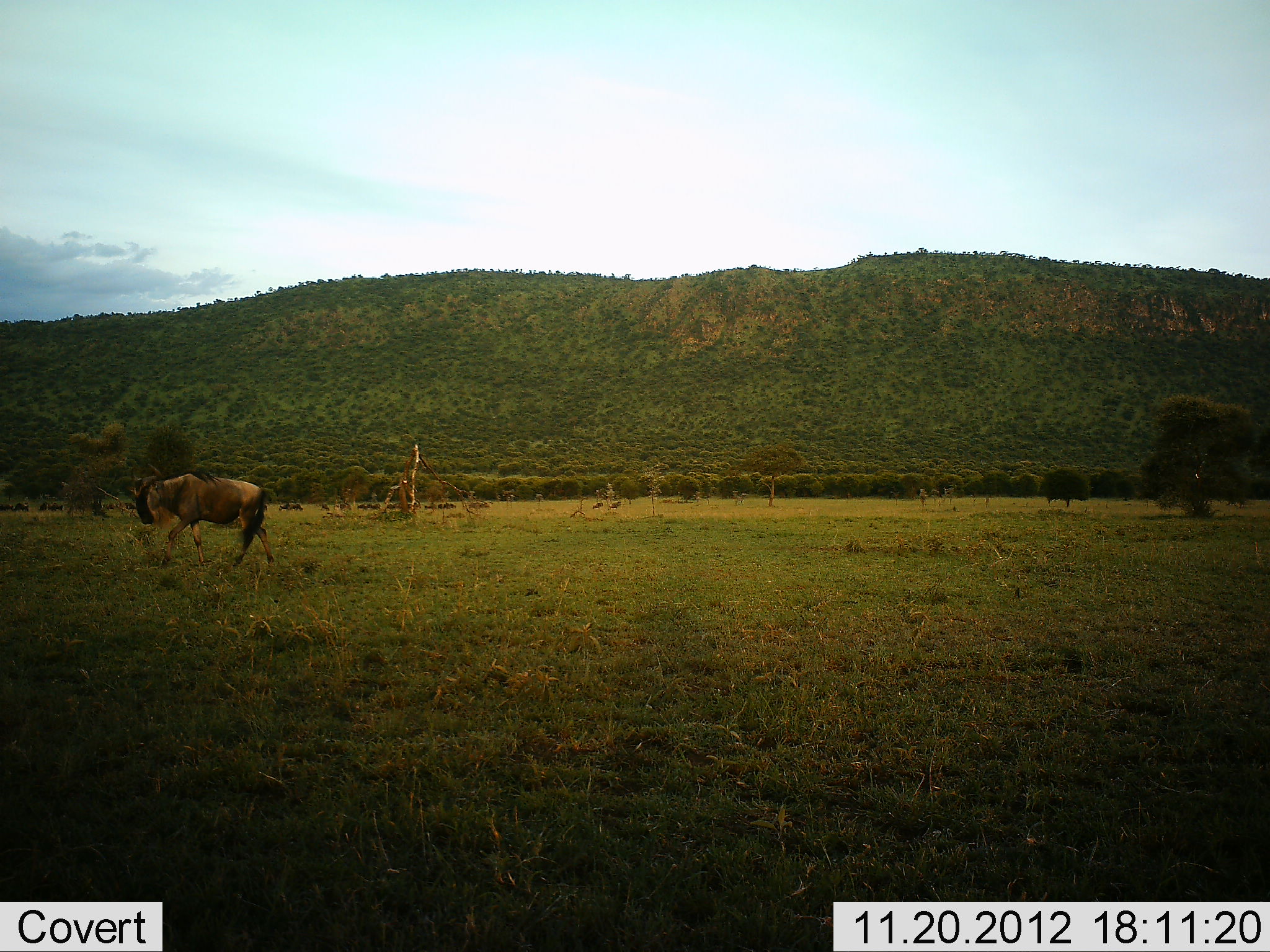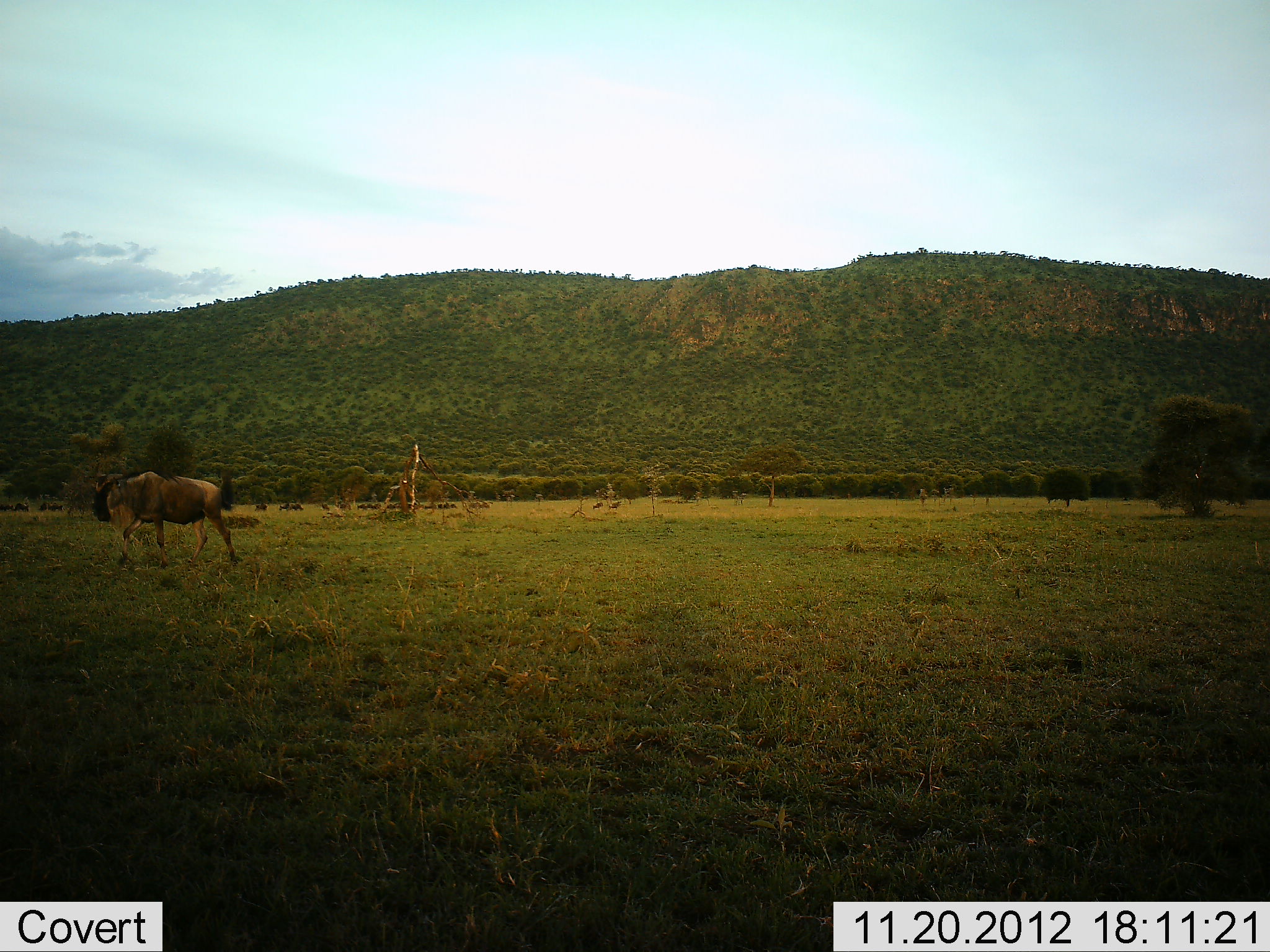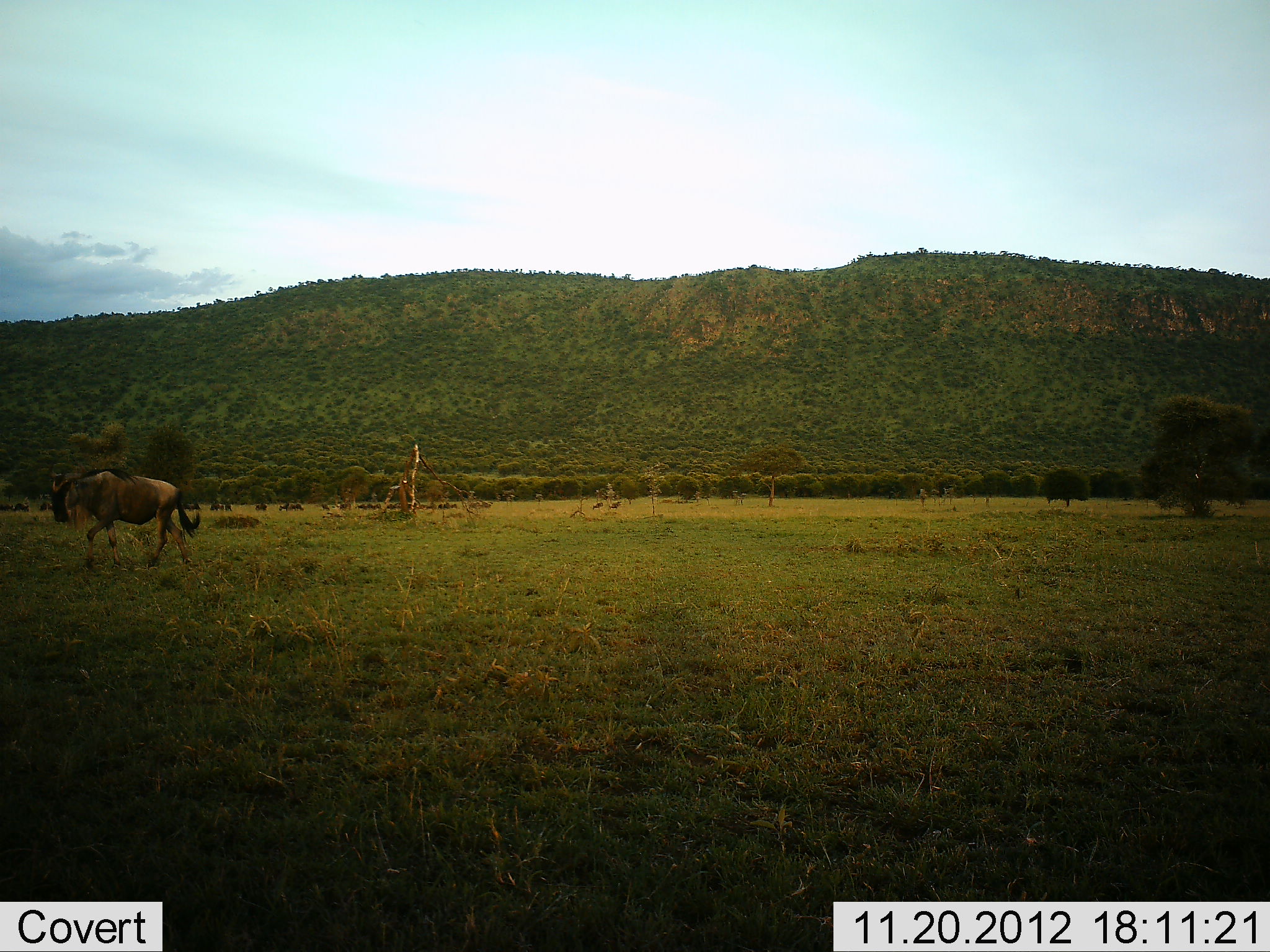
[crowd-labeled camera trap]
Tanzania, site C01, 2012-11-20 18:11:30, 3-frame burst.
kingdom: Animalia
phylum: Chordata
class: Mammalia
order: Artiodactyla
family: Bovidae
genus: Connochaetes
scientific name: Connochaetes taurinus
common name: blue wildebeest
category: wildebeest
Wildebeest (blue wildebeest) (Connochaetes taurinus), count 1. Behavior (volunteer vote fractions): standing 5%, resting 0%, moving 95%, interacting 0%. Young present (vote fraction): 0%. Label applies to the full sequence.